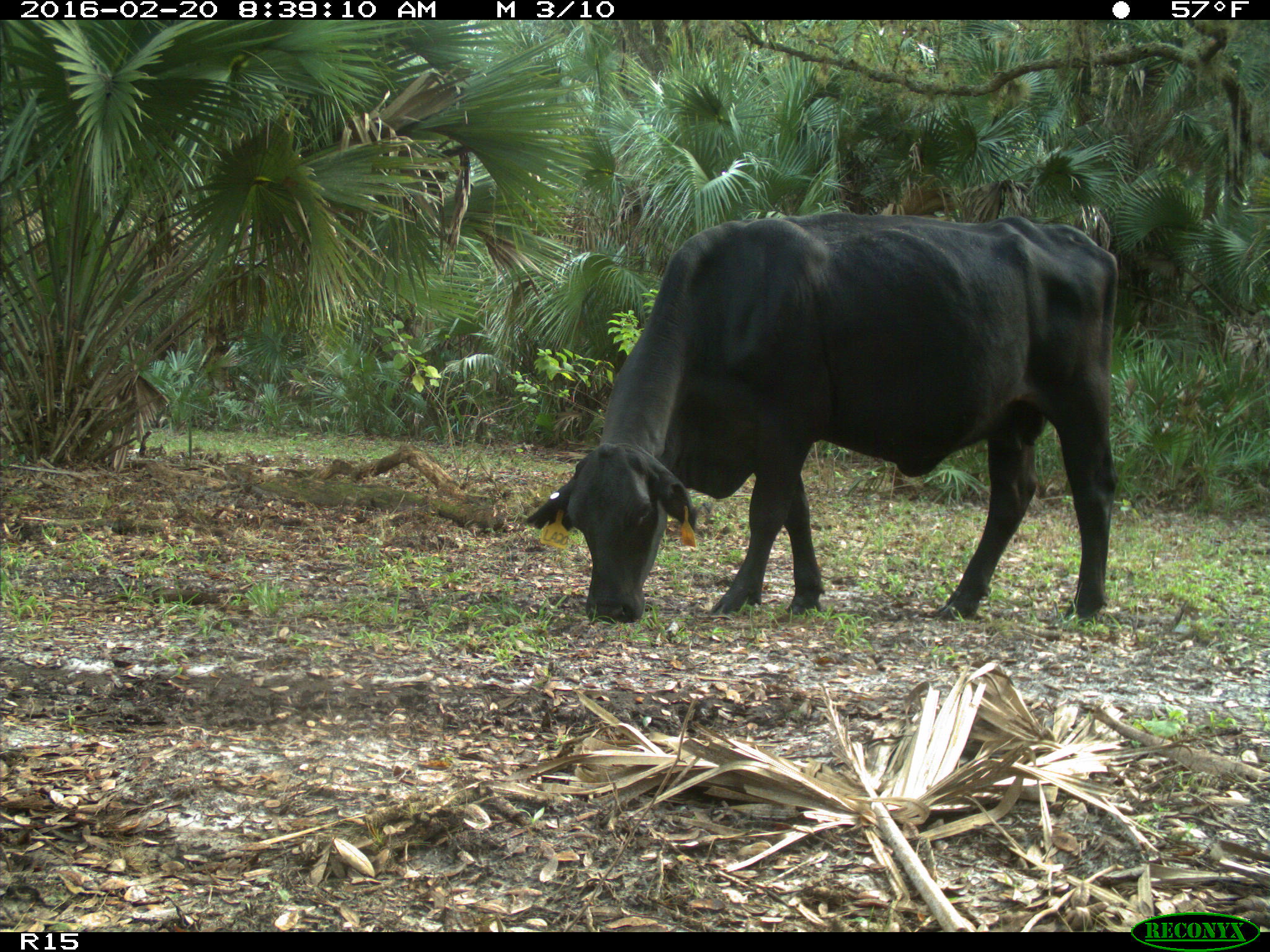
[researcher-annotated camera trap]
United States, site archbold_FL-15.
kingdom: Animalia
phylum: Chordata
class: Mammalia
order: Artiodactyla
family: Bovidae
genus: Bos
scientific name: Bos taurus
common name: domestic cow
Bos taurus (domestic cow).